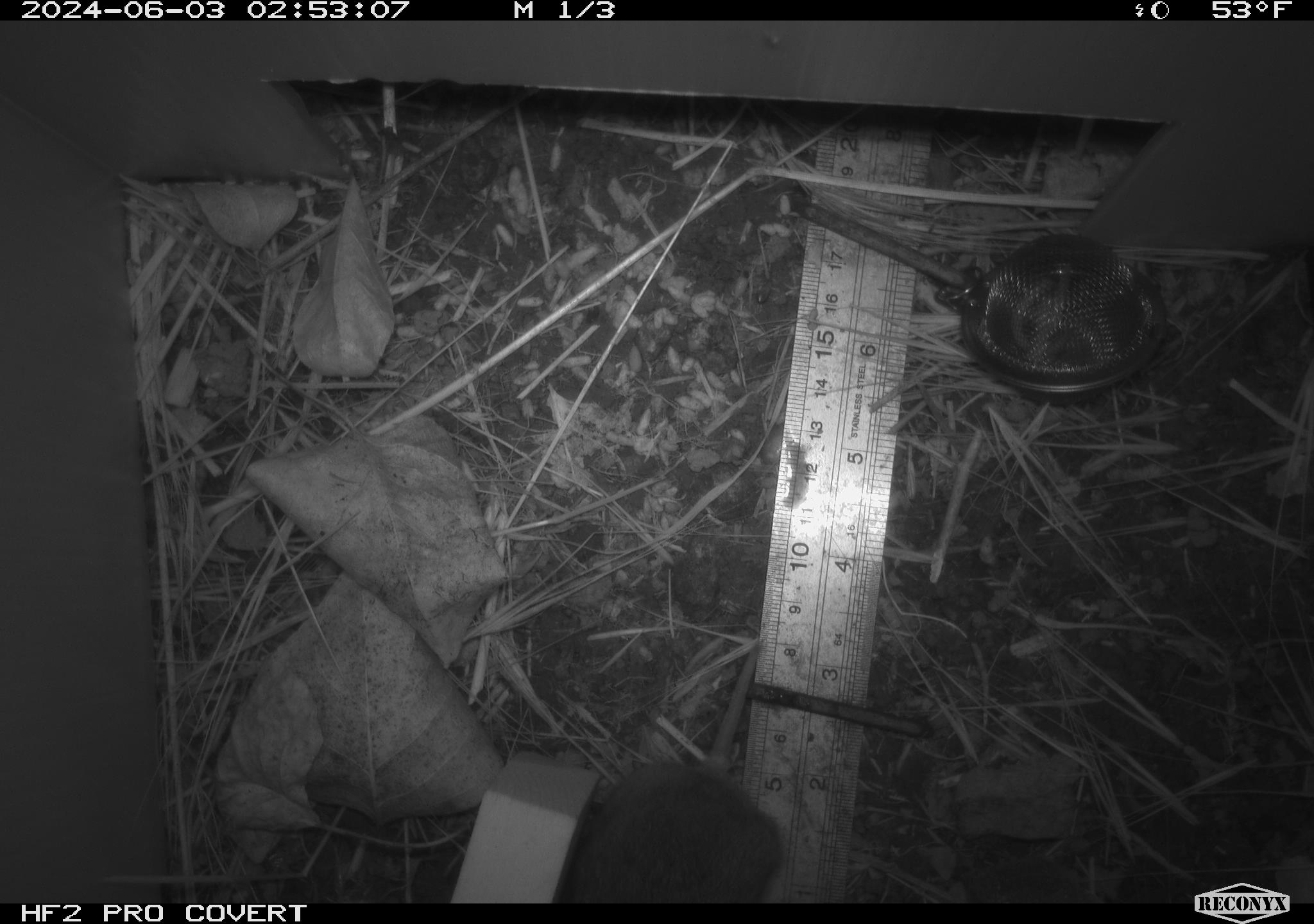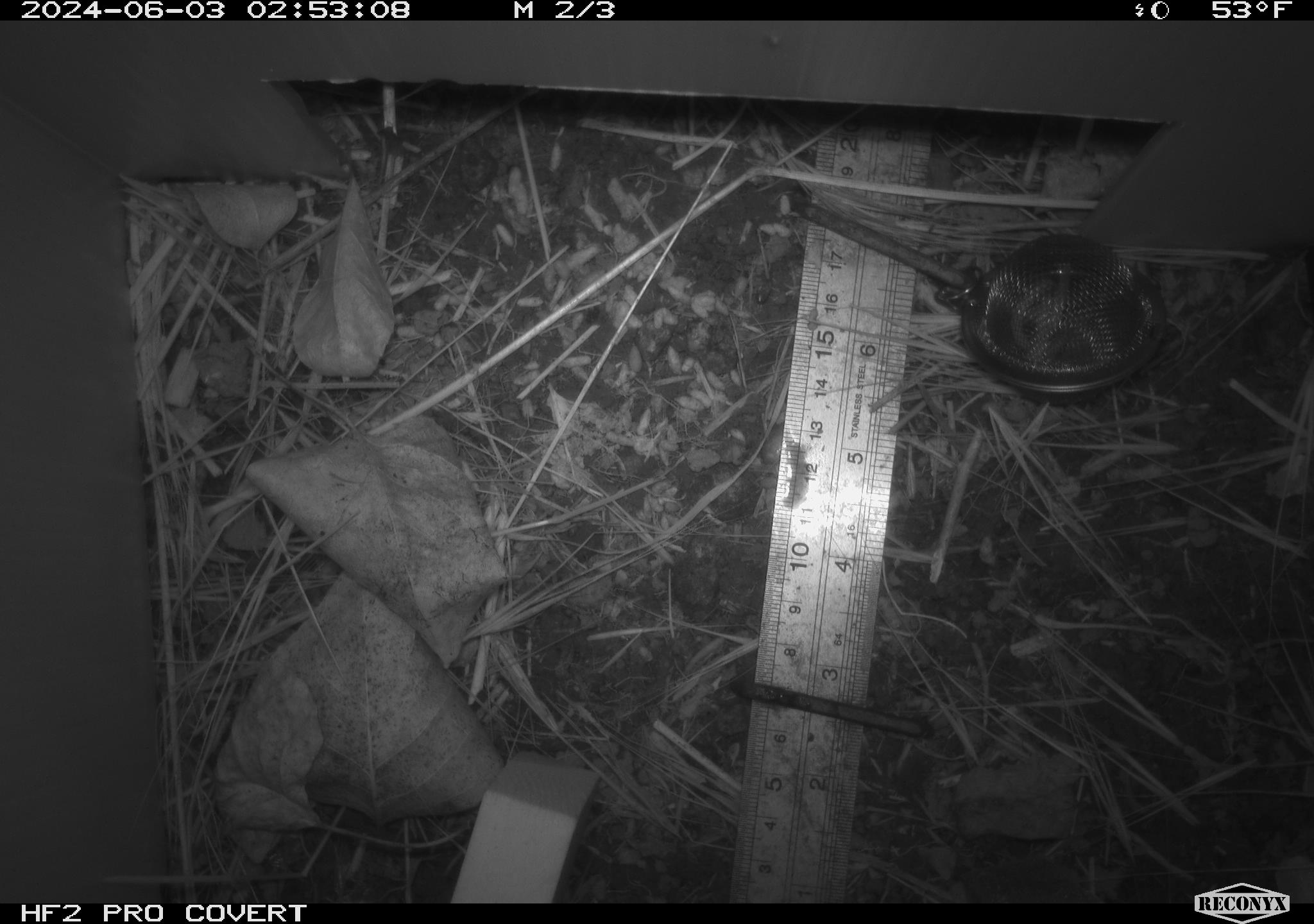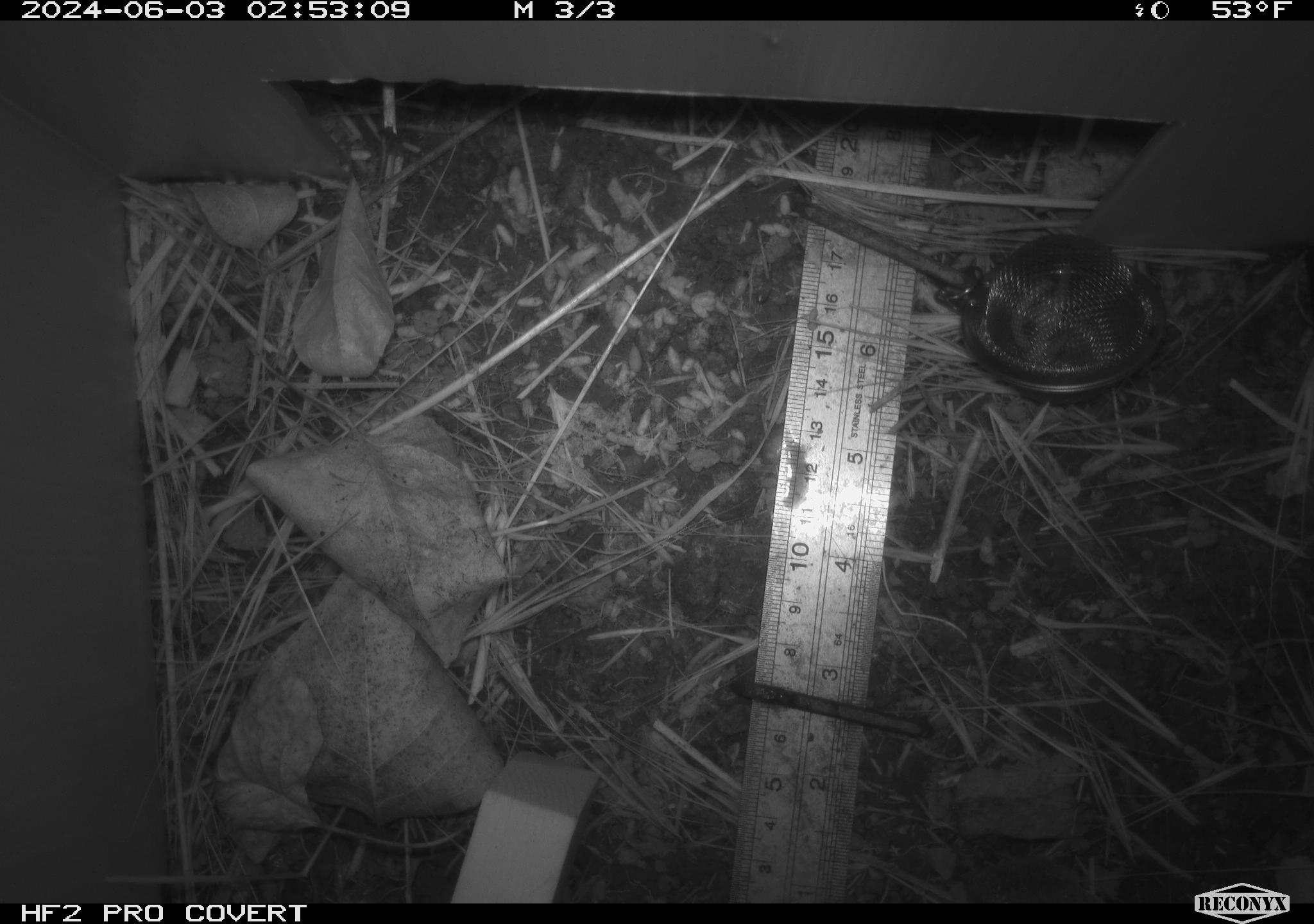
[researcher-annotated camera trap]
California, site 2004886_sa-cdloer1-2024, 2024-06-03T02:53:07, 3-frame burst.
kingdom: Animalia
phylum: Chordata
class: Mammalia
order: Rodentia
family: Cricetidae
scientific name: Arvicolinae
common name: voles, lemmings, and muskrats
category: arvicolinae subfamily